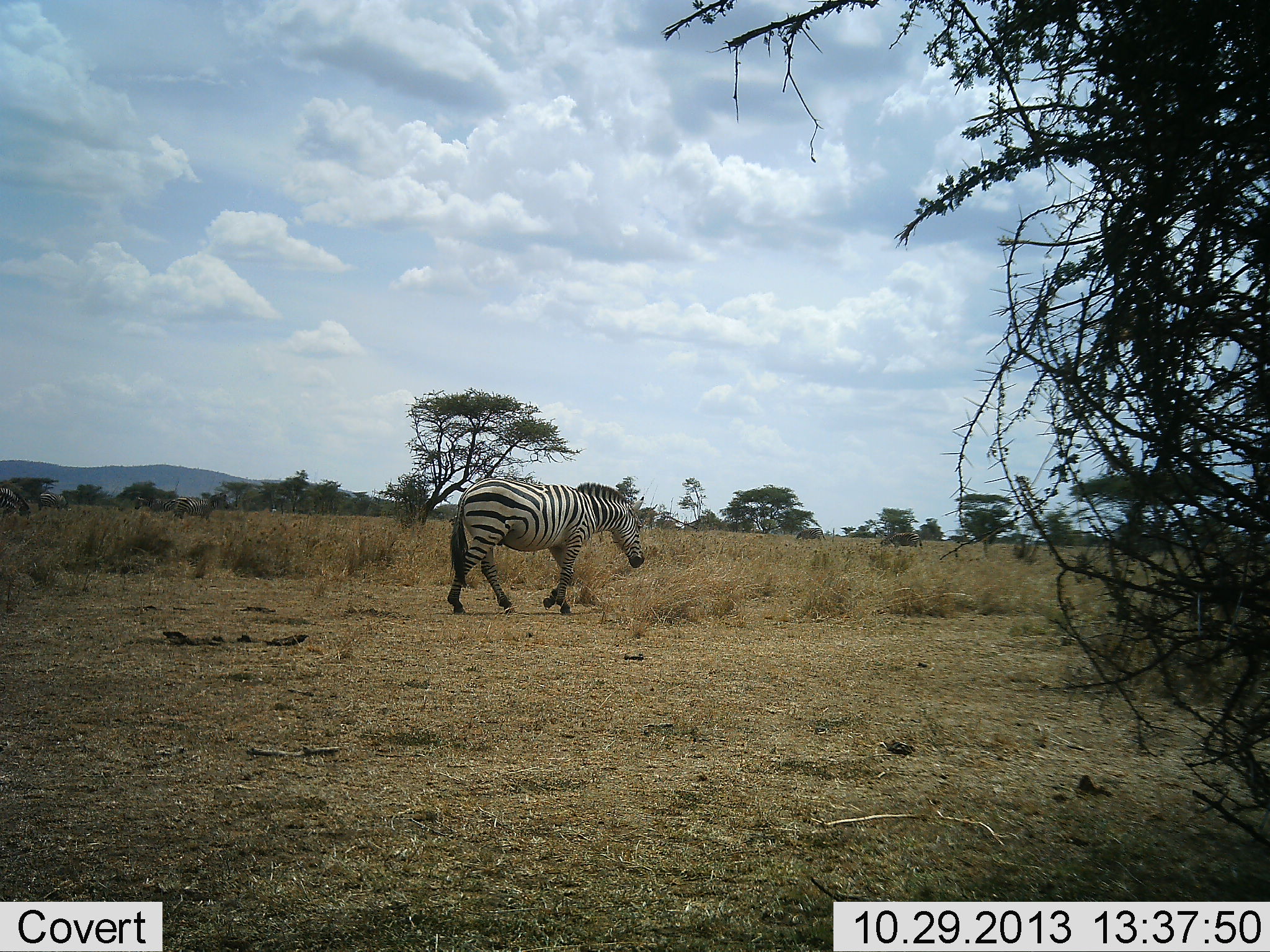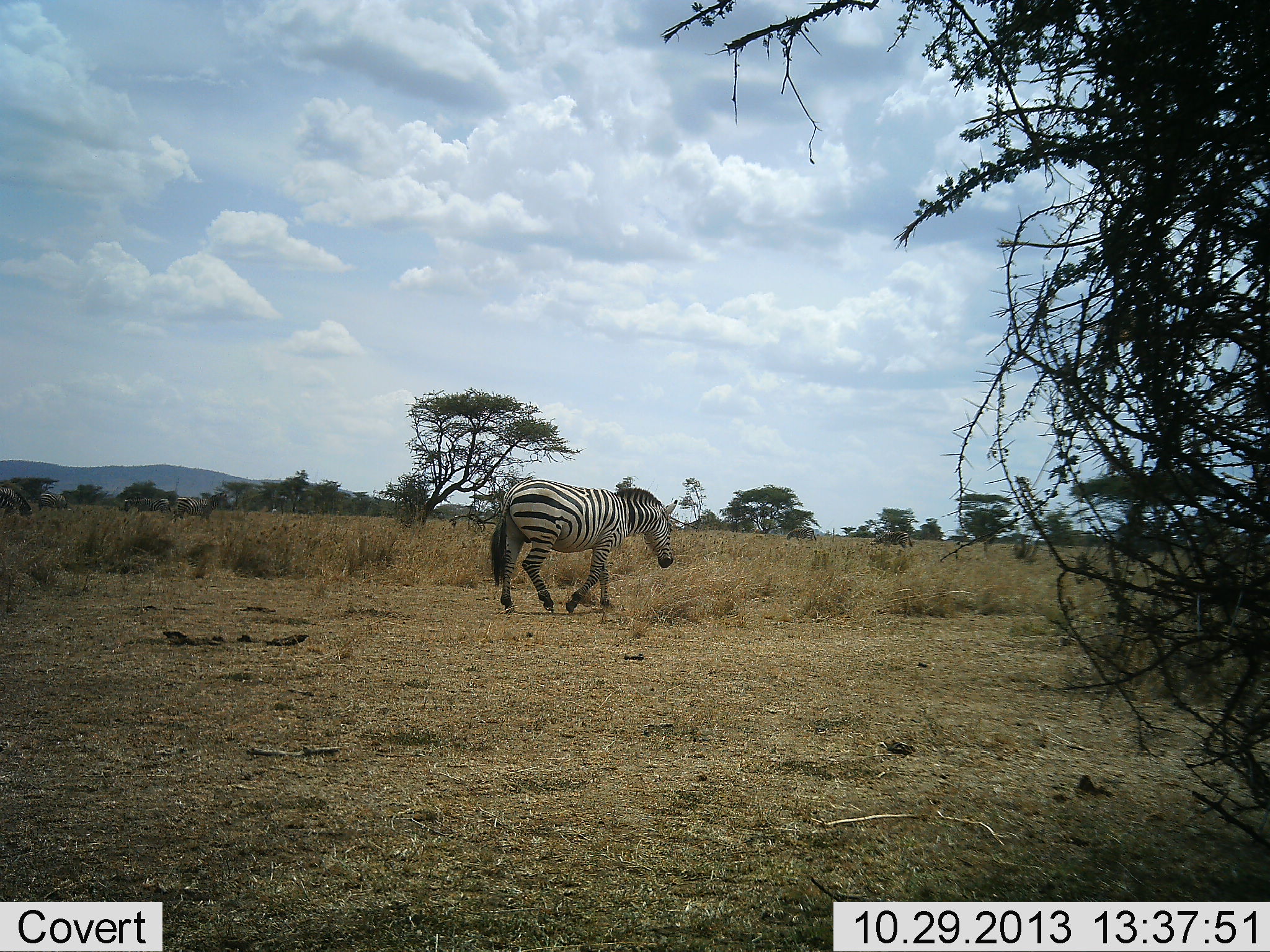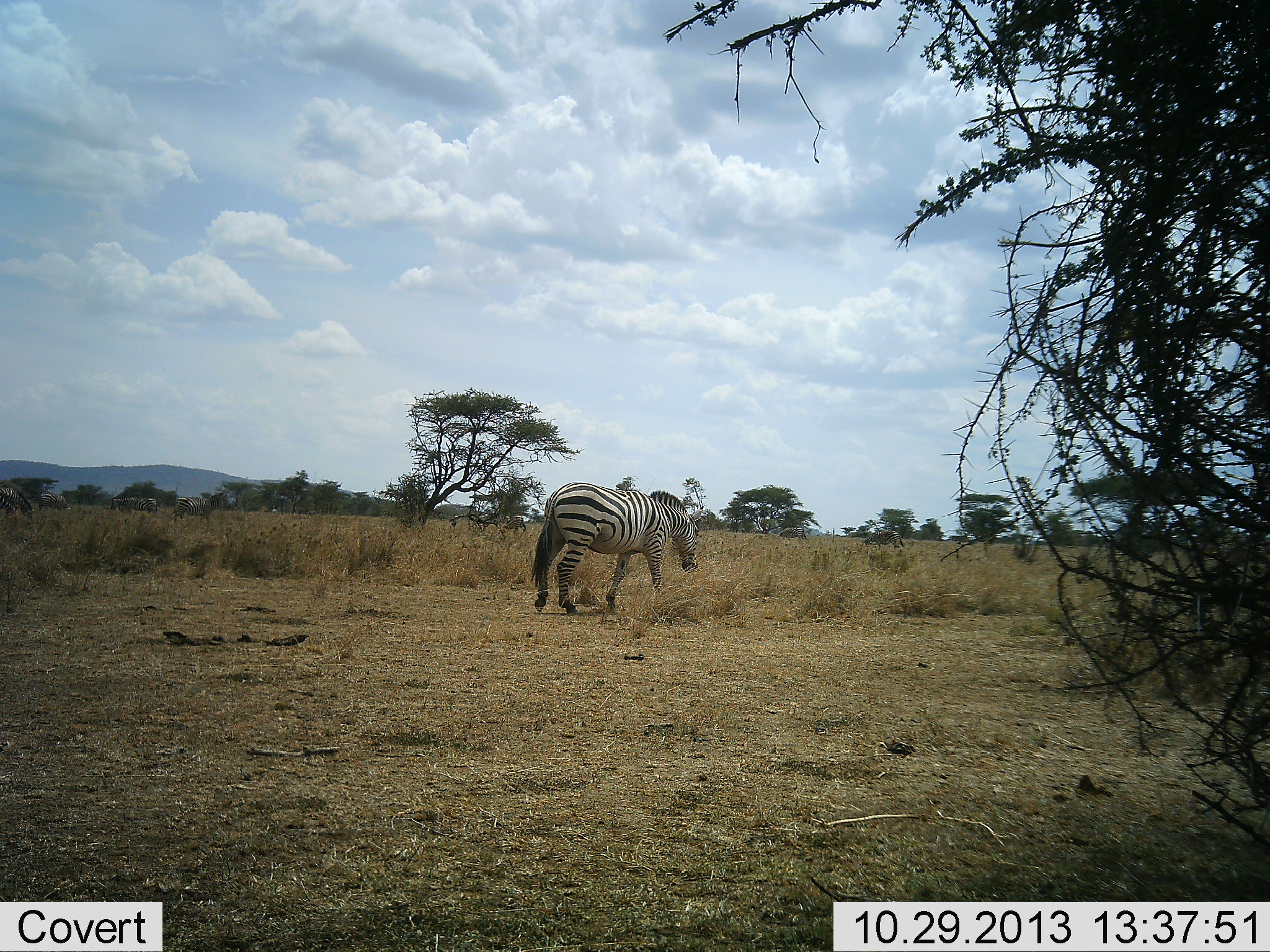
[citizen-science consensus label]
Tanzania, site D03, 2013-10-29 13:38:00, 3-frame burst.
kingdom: Animalia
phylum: Chordata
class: Mammalia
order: Perissodactyla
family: Equidae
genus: Equus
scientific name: Equus quagga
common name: plains zebra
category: zebra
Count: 1.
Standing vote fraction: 23%.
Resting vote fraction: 0%.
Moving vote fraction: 92%.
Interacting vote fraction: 0%.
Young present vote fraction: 0%.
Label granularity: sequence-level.